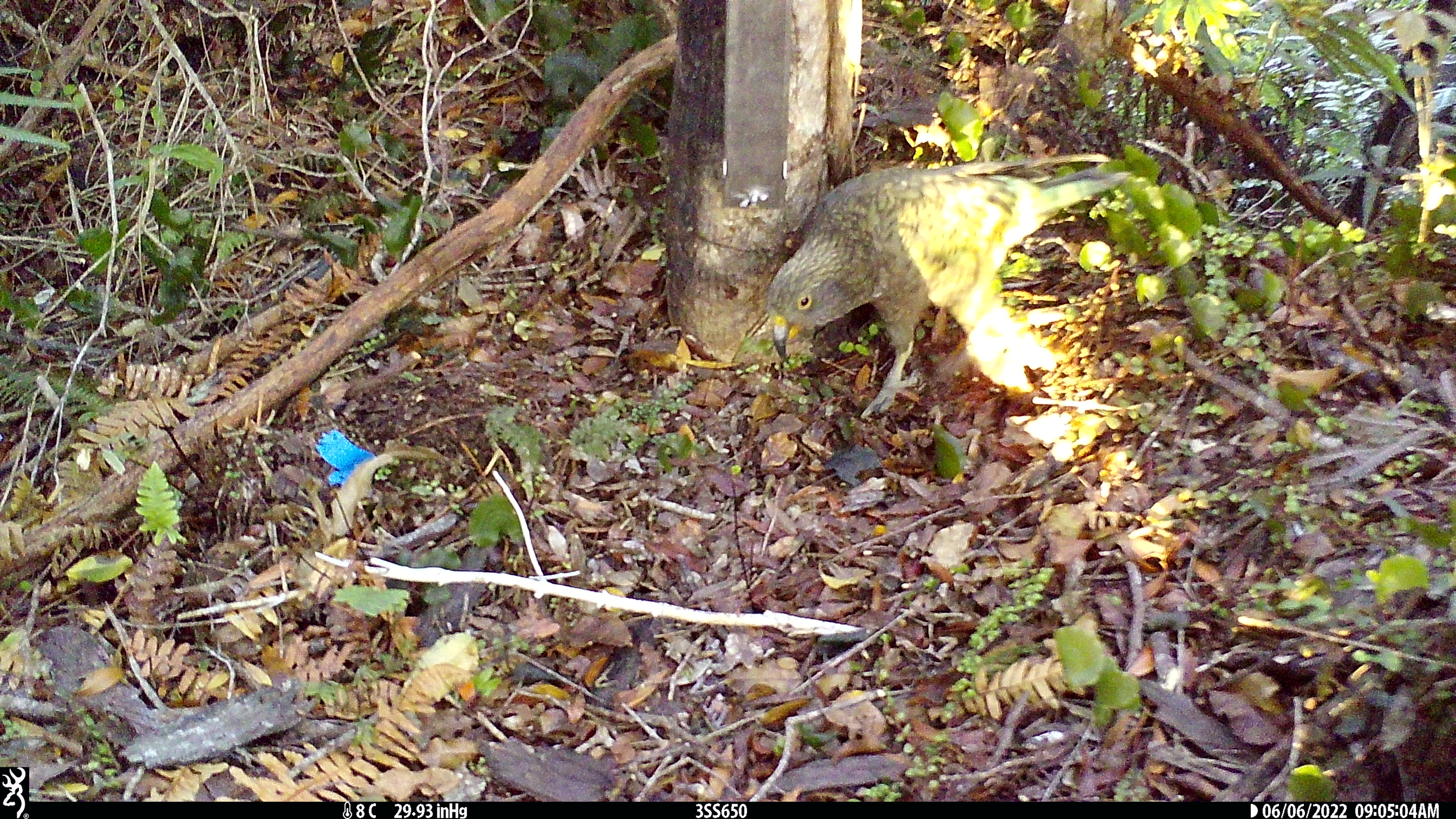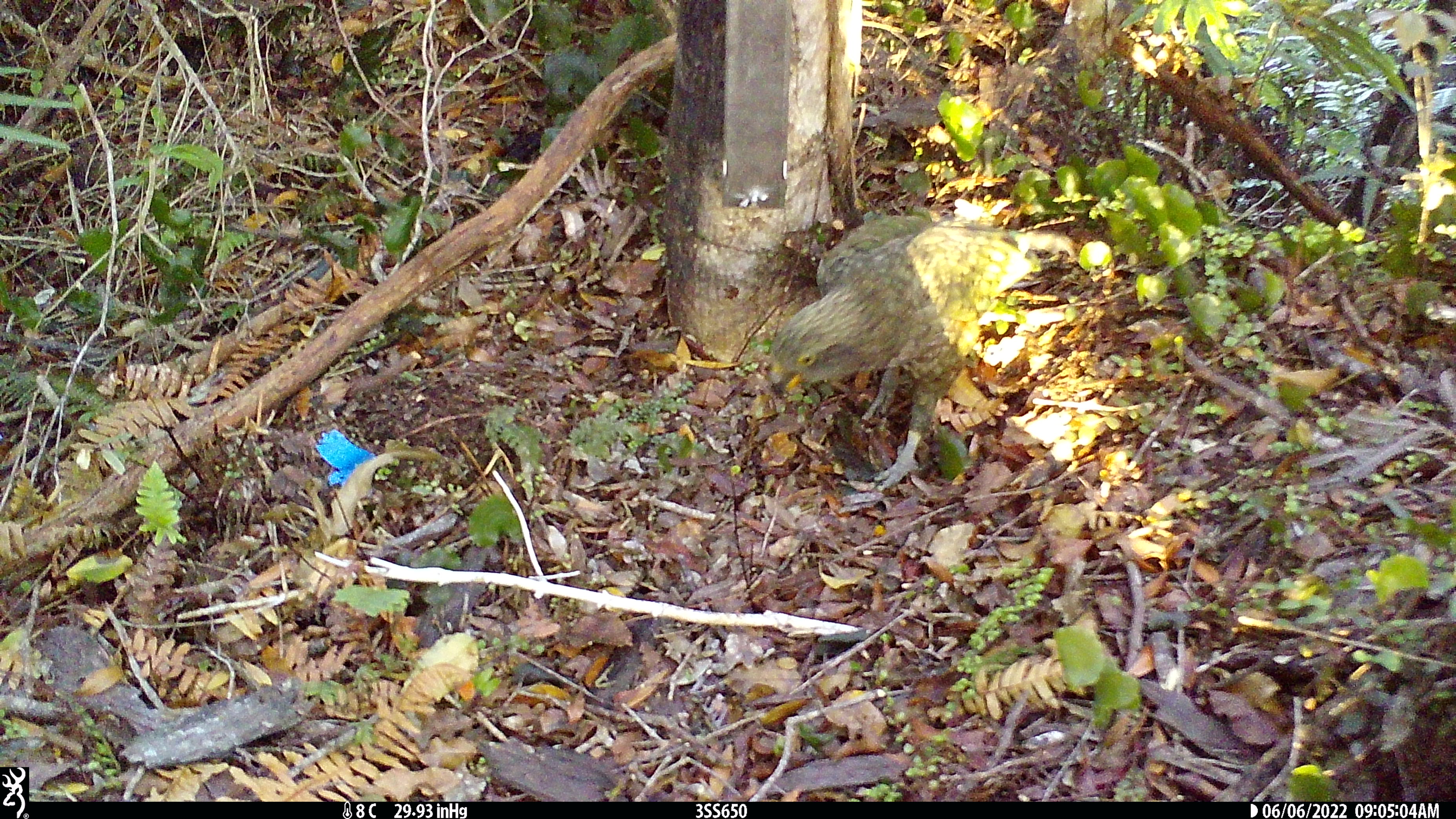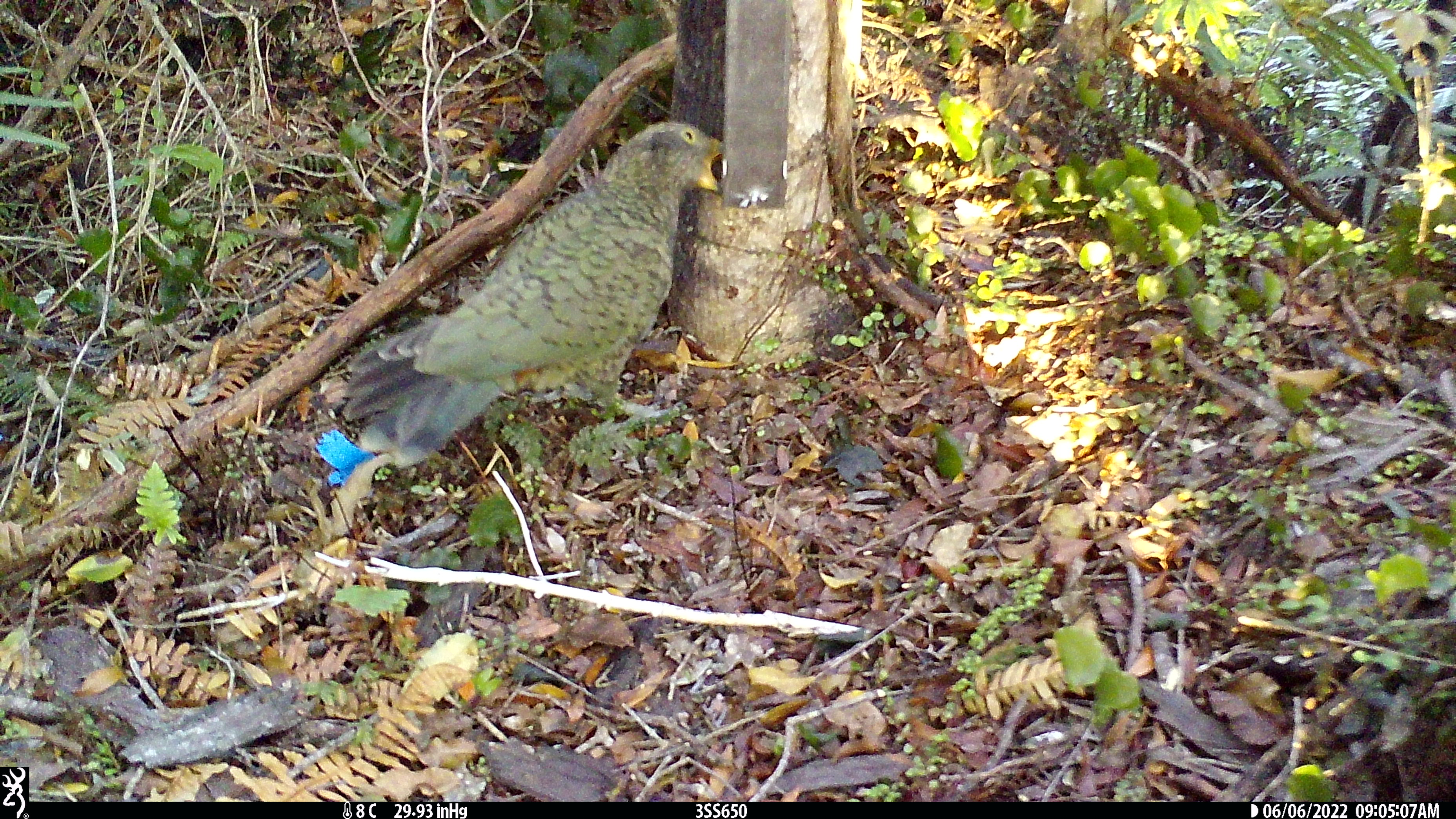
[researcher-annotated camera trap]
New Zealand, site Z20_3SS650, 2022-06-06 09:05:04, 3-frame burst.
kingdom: Animalia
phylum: Chordata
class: Aves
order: Psittaciformes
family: Strigopidae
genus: Nestor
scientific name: Nestor notabilis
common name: kea